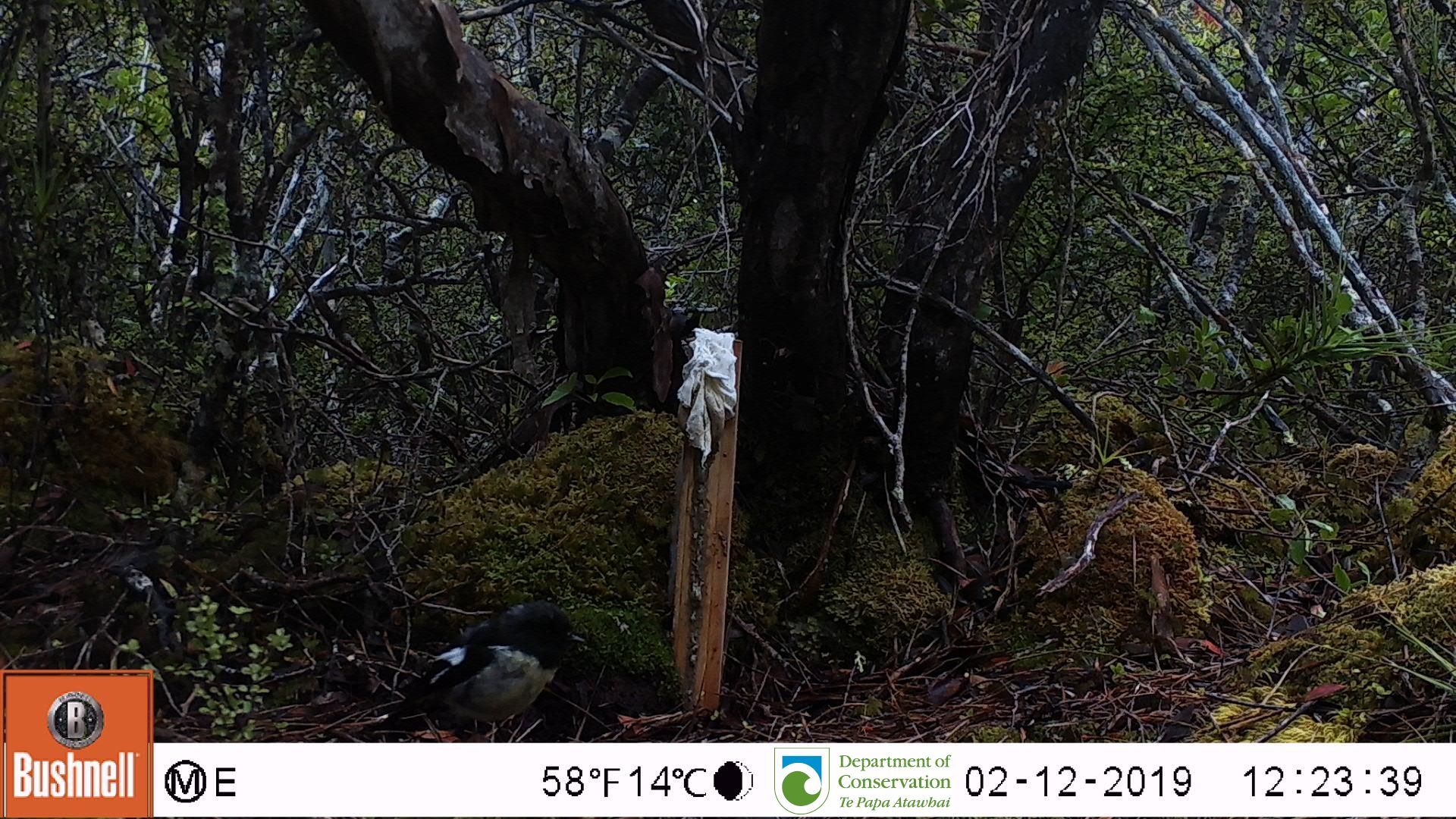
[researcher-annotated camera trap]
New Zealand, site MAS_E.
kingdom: Animalia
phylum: Chordata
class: Aves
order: Passeriformes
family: Petroicidae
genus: Petroica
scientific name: Petroica macrocephala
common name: tomtit